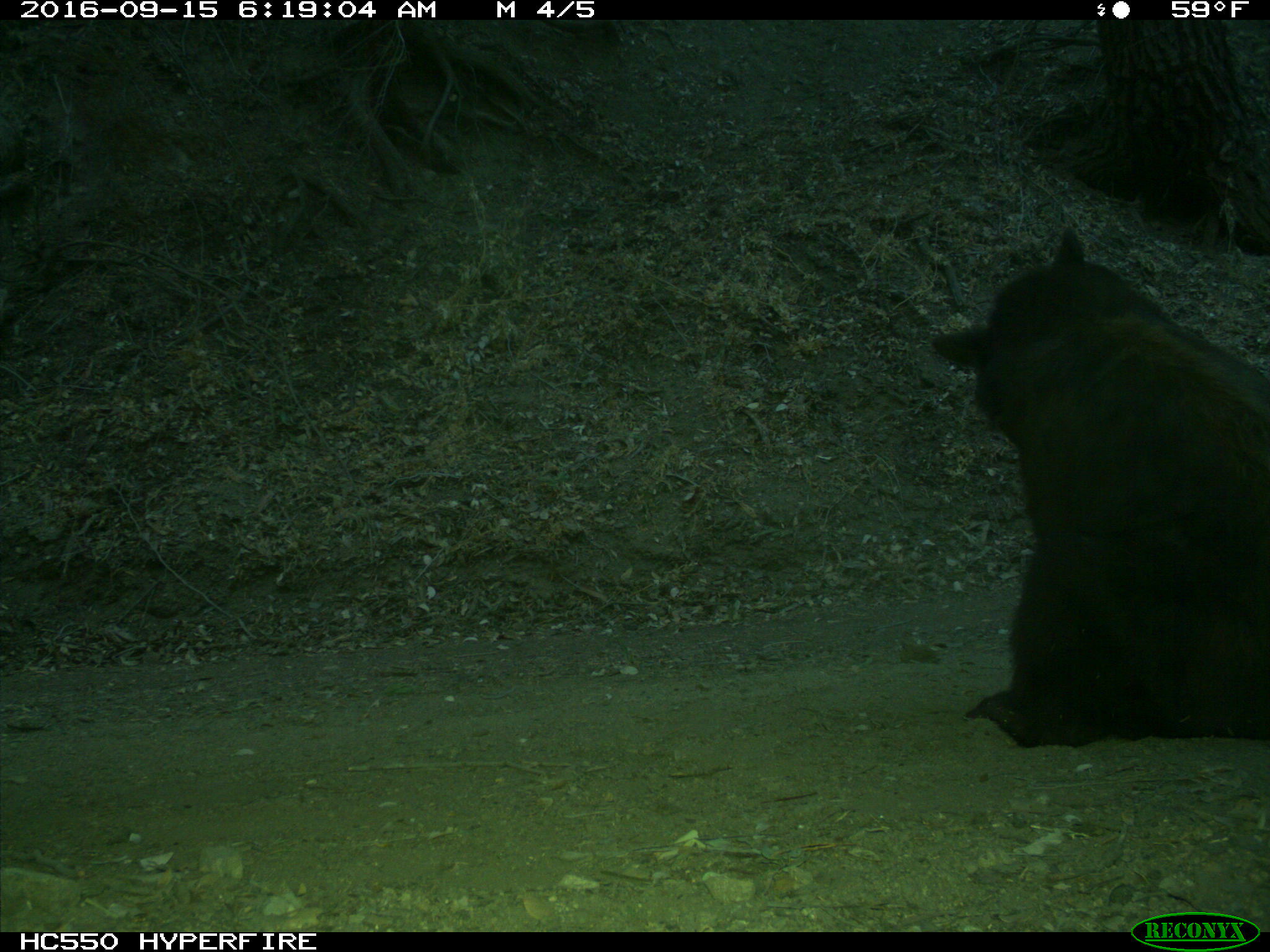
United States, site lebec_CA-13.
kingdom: Animalia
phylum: Chordata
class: Mammalia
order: Carnivora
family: Ursidae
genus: Ursus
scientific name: Ursus americanus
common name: american black bear